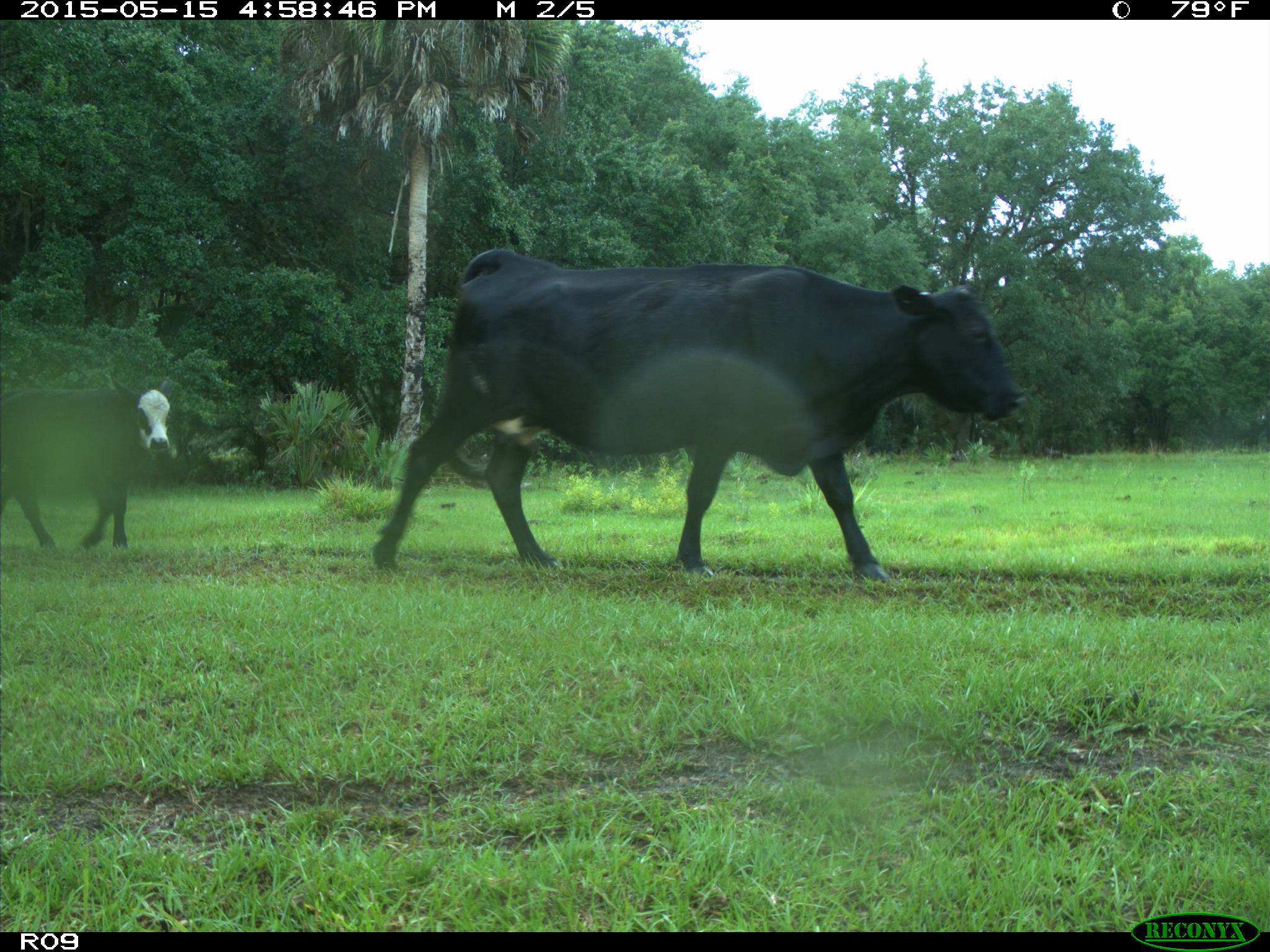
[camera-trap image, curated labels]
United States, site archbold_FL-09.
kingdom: Animalia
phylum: Chordata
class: Mammalia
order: Artiodactyla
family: Bovidae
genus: Bos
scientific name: Bos taurus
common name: domestic cow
Bos taurus (domestic cow).